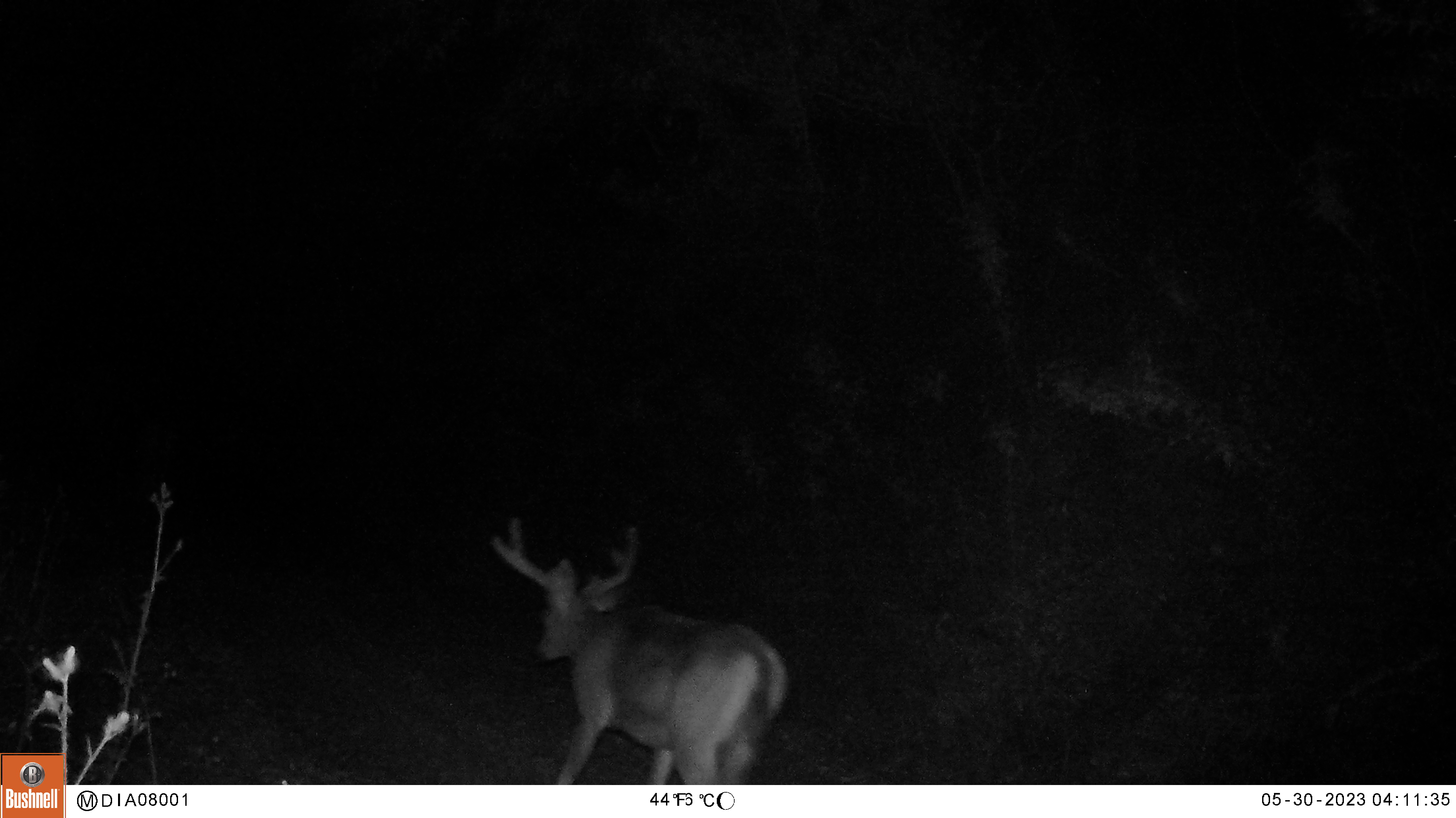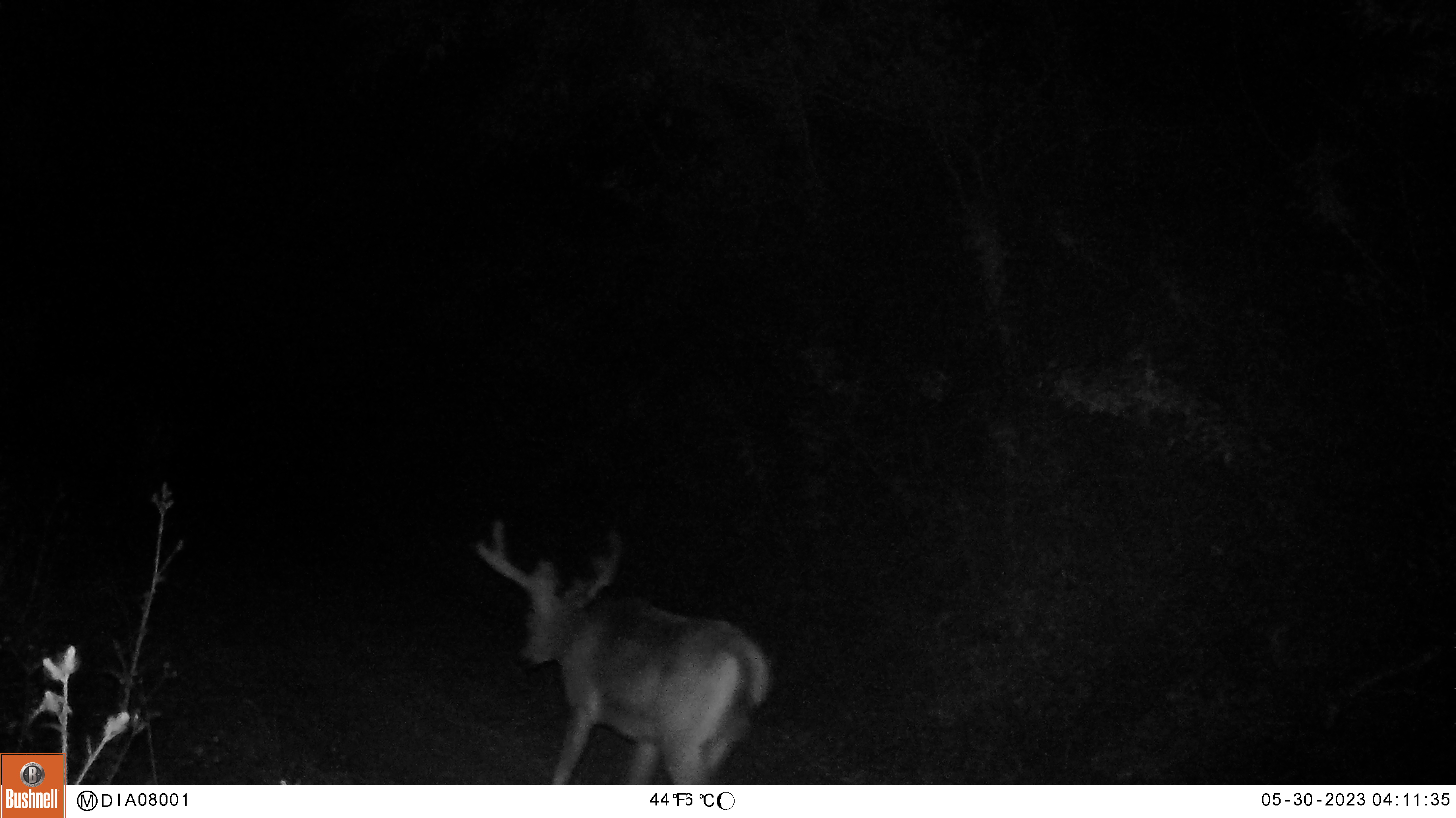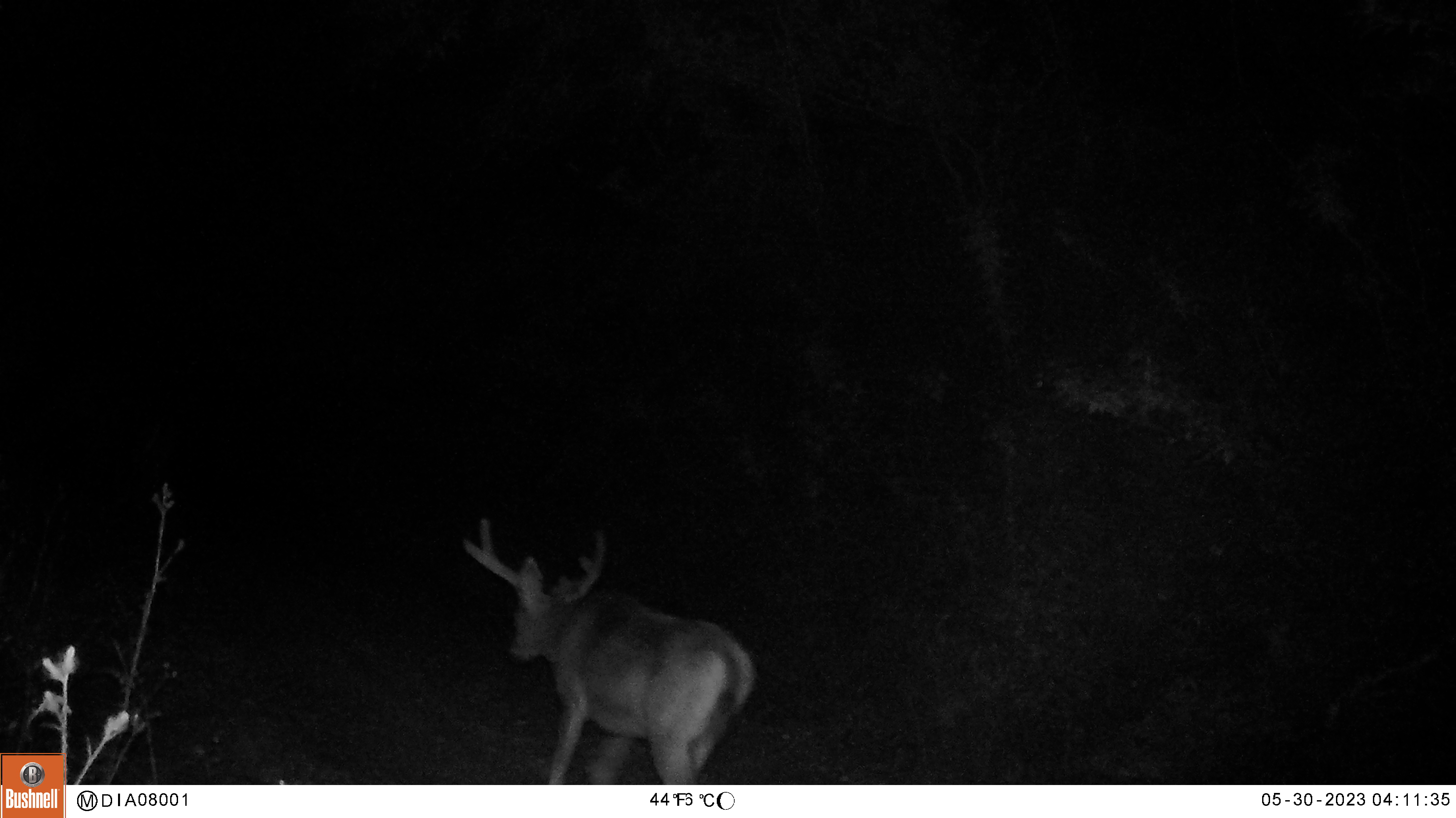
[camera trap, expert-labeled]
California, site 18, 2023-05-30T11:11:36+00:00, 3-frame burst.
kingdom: Animalia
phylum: Chordata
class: Mammalia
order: Artiodactyla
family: Cervidae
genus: Odocoileus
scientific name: Odocoileus hemionus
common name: mule deer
Mule deer (Odocoileus hemionus).